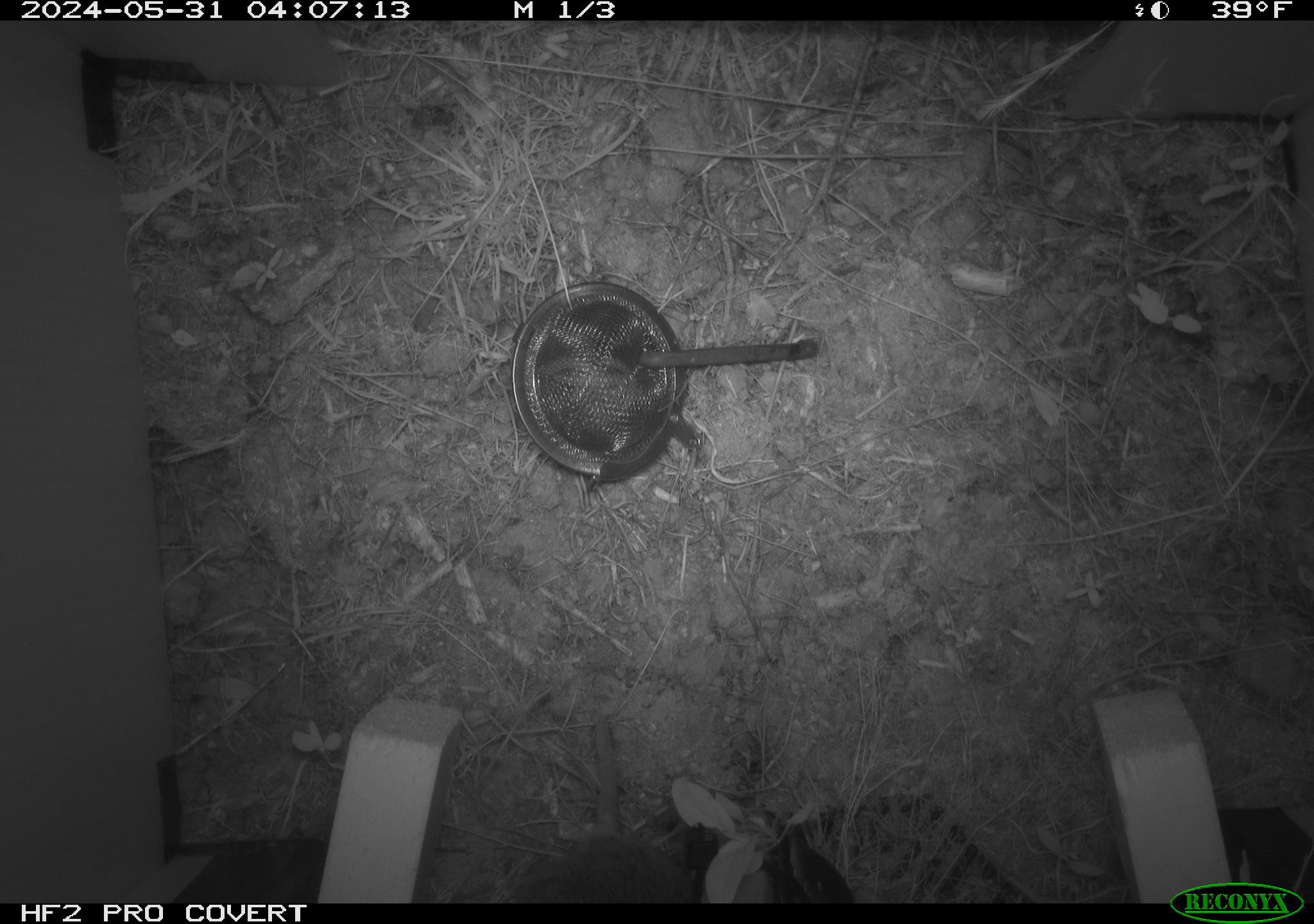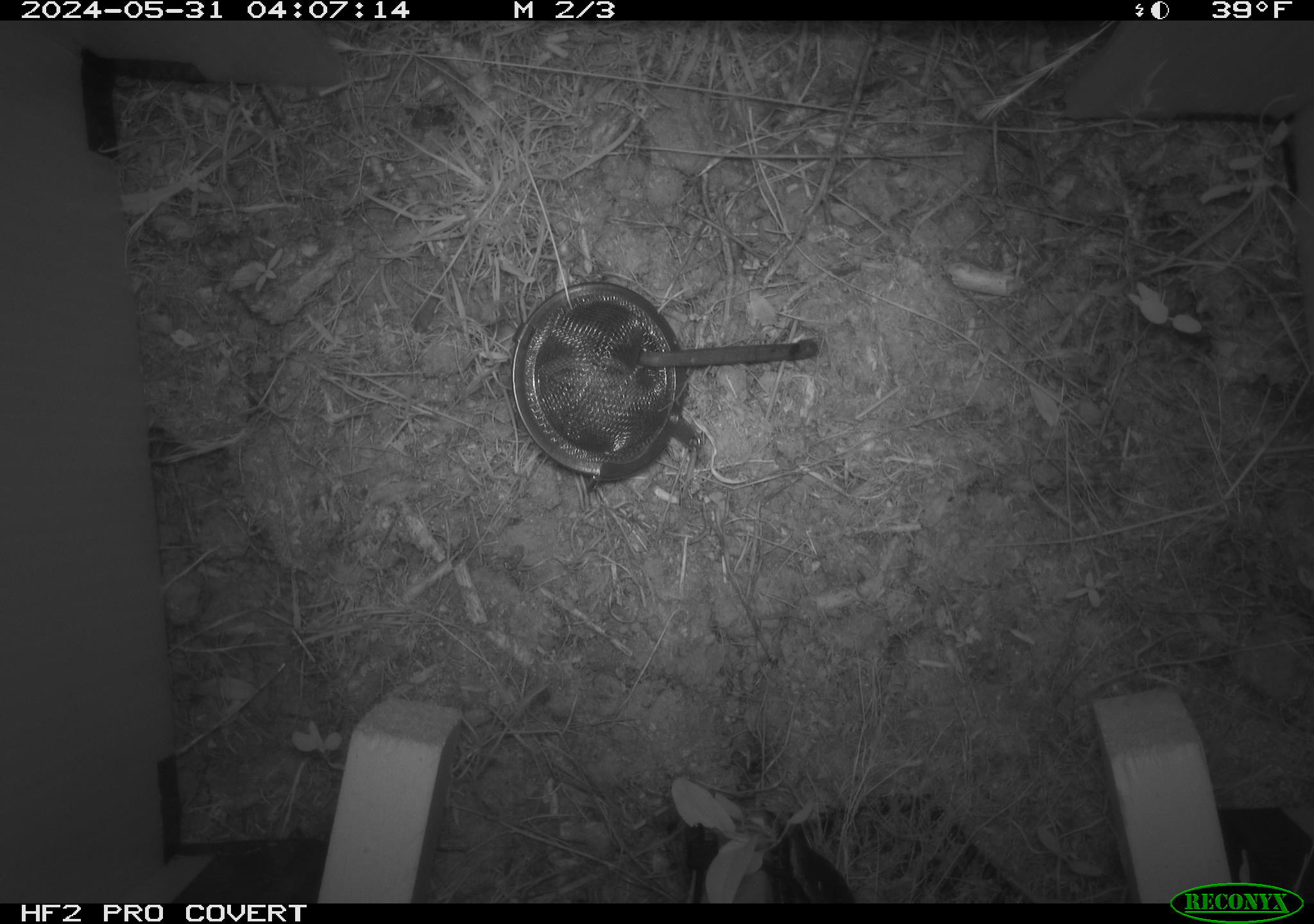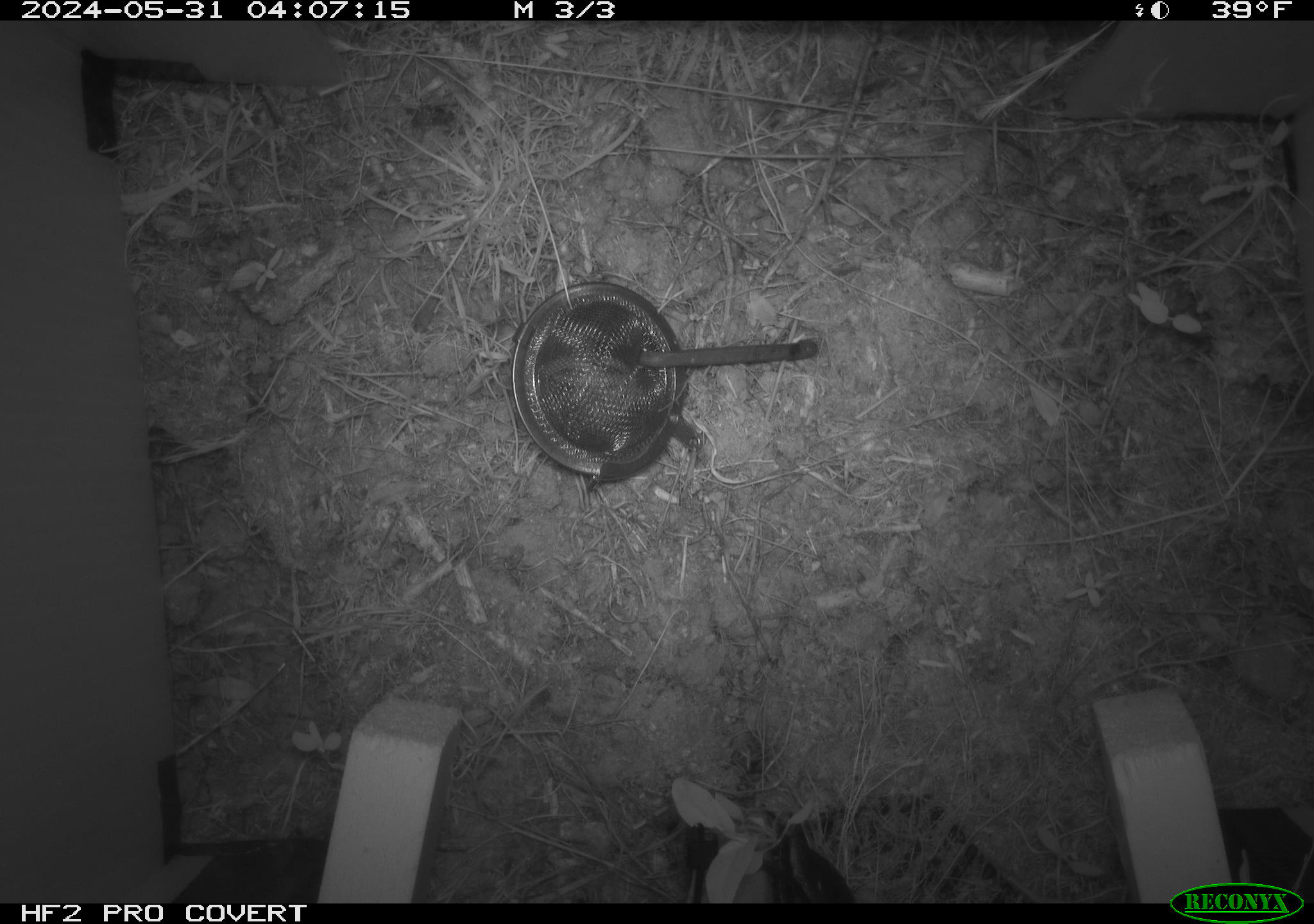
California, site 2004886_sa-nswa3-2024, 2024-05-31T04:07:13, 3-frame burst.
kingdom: Animalia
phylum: Chordata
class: Mammalia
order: Rodentia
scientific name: Rodentia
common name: rodent